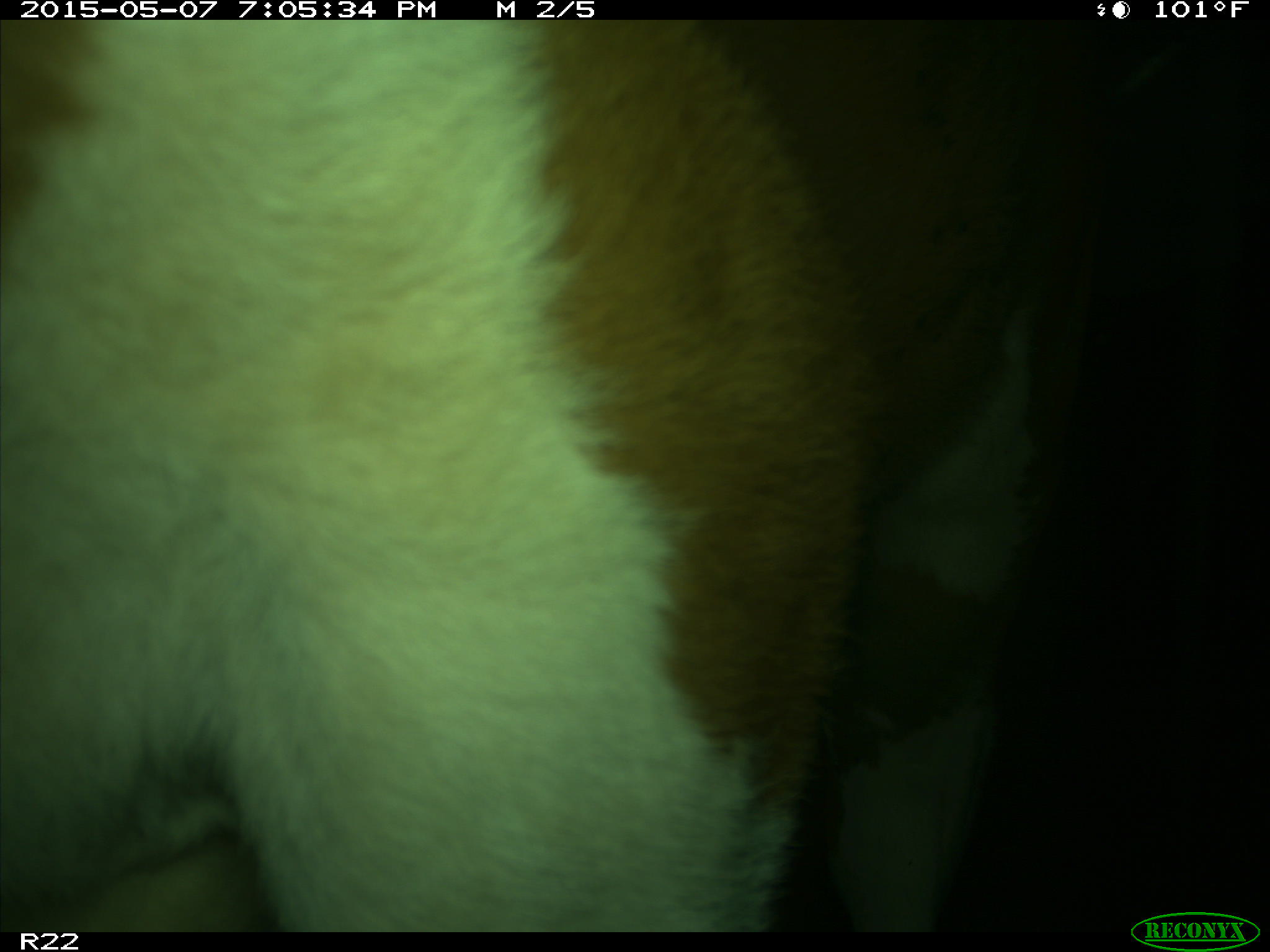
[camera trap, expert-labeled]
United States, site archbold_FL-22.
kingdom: Animalia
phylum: Chordata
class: Mammalia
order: Artiodactyla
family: Bovidae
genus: Bos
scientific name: Bos taurus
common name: domestic cow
Bos taurus (domestic cow).